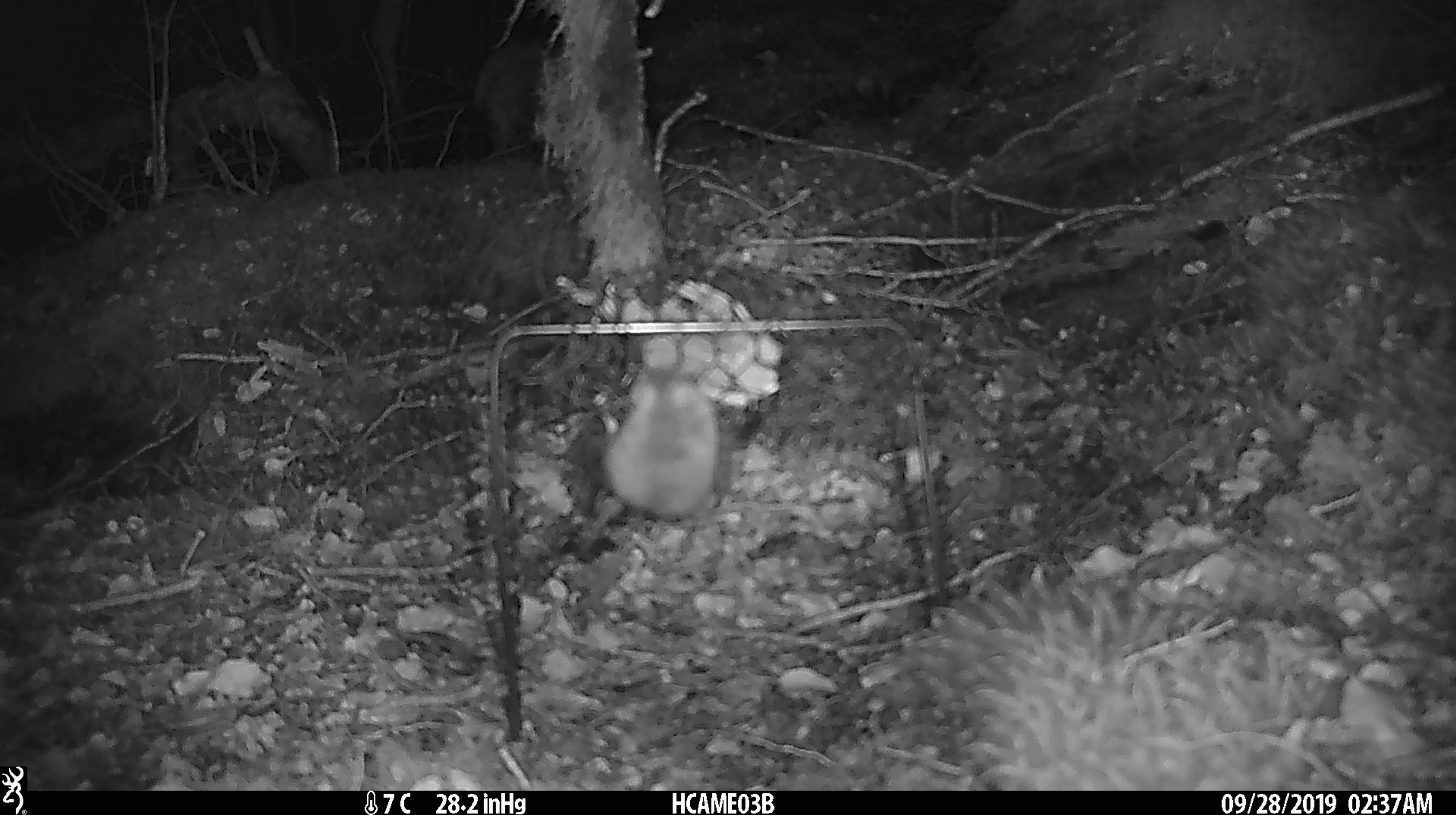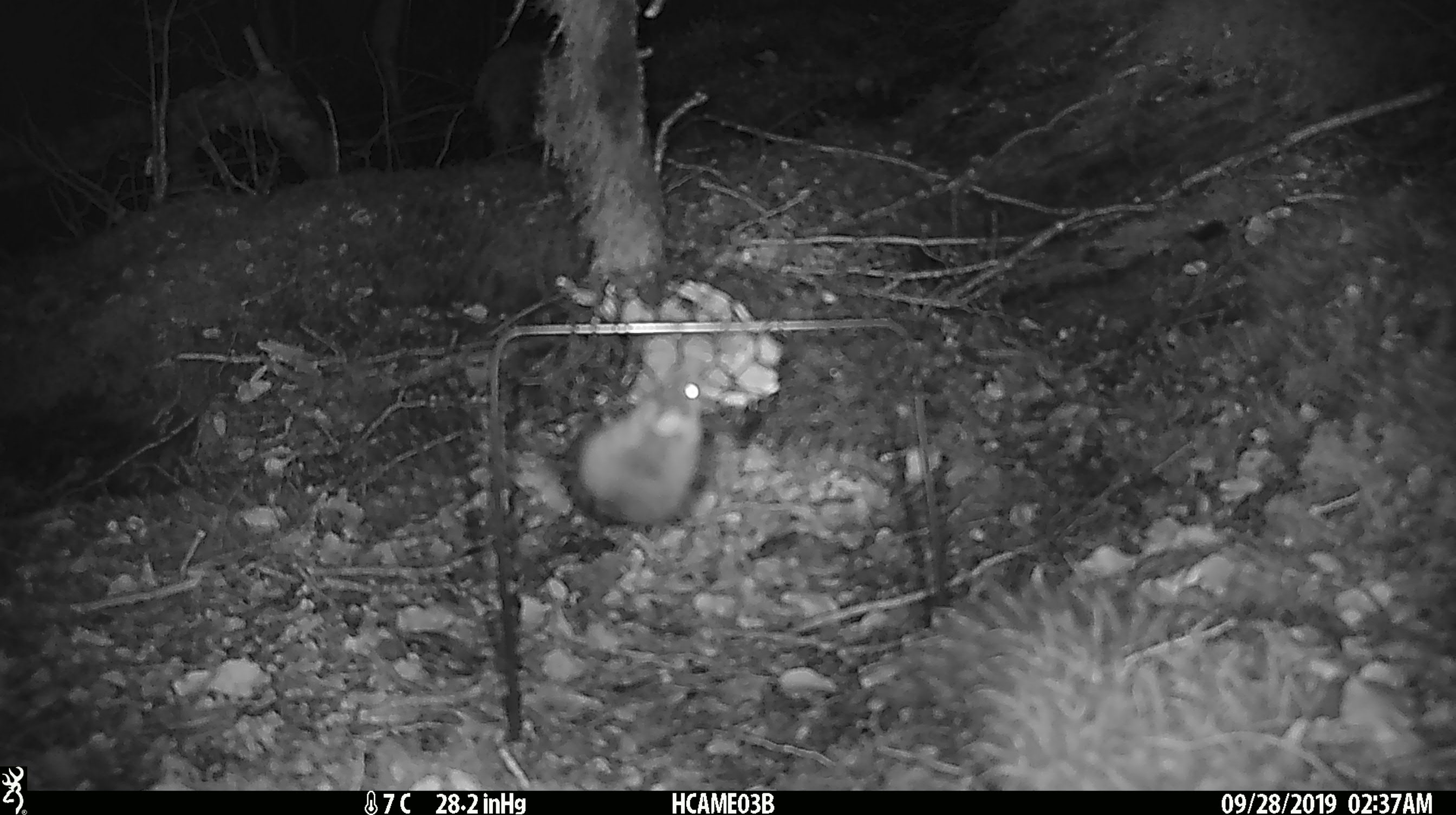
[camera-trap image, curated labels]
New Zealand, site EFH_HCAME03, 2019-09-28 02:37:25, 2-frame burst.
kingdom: Animalia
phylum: Chordata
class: Mammalia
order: Rodentia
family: Muridae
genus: Mus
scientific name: Mus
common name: mouse